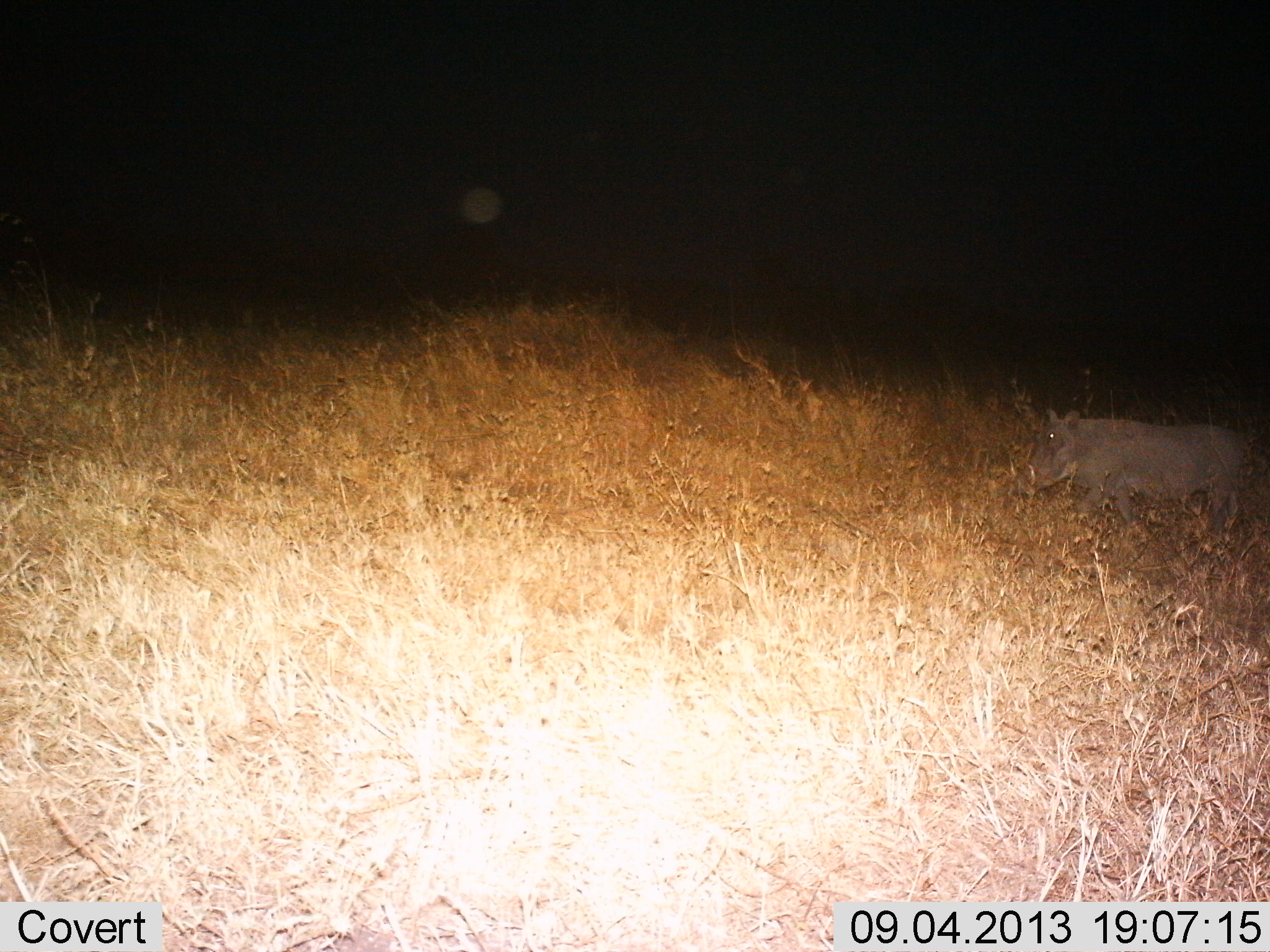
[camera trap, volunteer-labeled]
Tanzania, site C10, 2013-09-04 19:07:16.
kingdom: Animalia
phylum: Chordata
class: Mammalia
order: Artiodactyla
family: Suidae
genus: Phacochoerus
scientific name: Phacochoerus africanus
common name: warthog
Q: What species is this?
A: Warthog (Phacochoerus africanus).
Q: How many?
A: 1.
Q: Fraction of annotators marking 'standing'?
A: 44%.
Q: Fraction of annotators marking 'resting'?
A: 0%.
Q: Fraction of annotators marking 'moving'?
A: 62%.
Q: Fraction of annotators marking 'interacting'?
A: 0%.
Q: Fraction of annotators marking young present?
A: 0%.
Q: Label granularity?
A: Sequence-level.